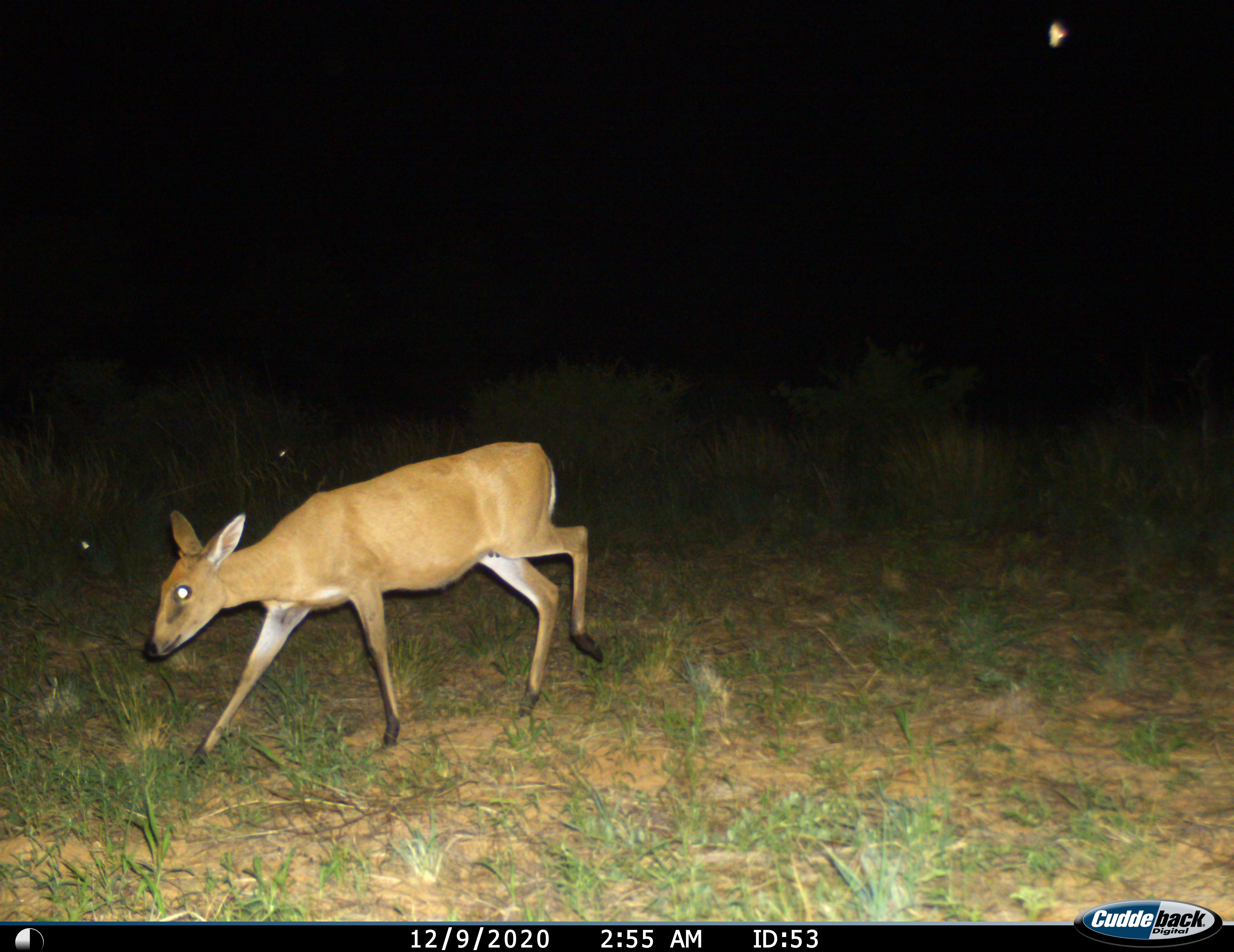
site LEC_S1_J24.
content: unidentified animal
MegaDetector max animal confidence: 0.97